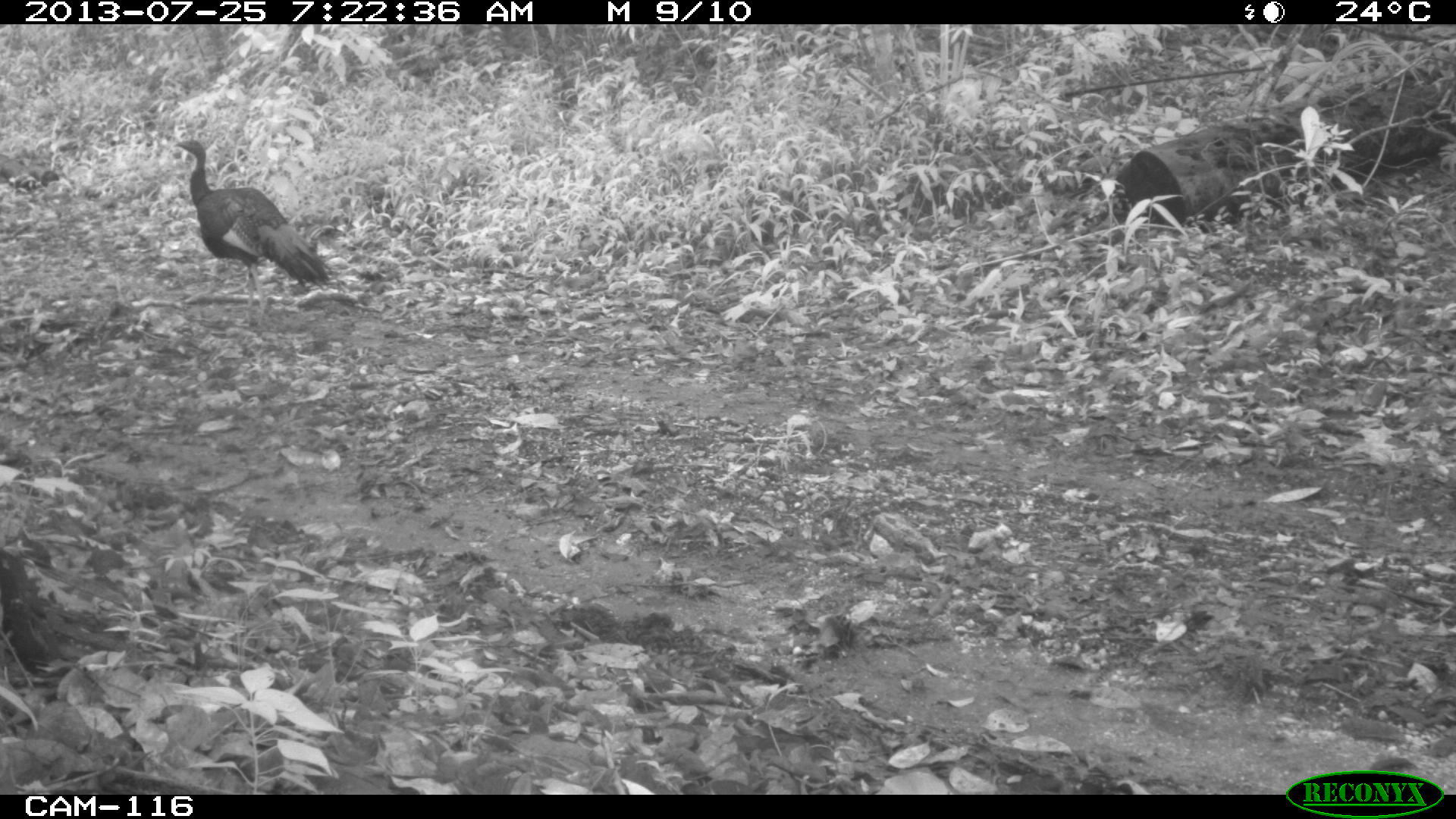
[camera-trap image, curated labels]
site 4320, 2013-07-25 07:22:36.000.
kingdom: Animalia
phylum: Chordata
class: Aves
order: Galliformes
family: Phasianidae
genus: Meleagris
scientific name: Meleagris ocellata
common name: ocellated turkey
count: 1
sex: male